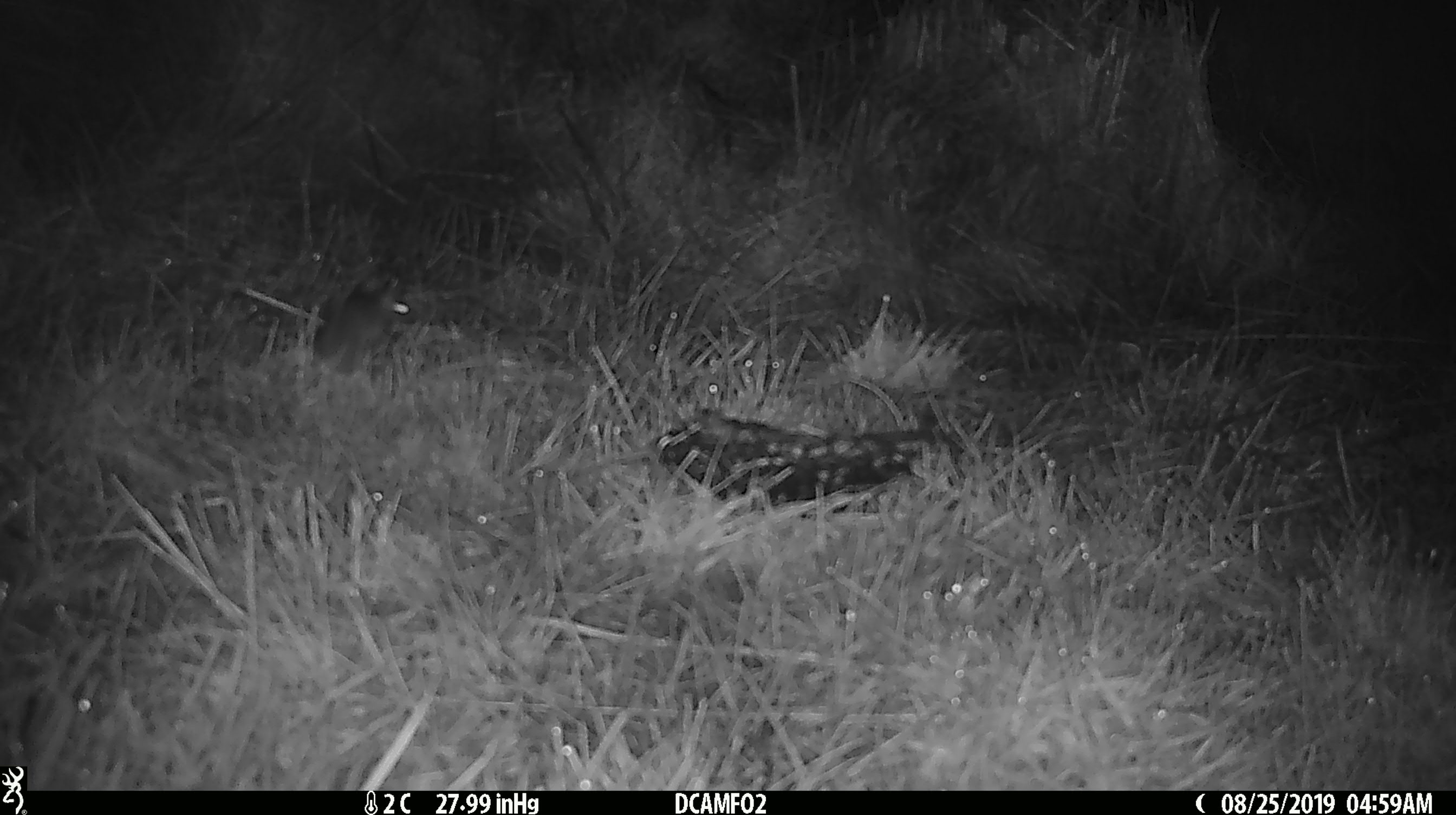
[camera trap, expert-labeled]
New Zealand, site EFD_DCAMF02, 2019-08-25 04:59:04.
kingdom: Animalia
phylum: Chordata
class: Mammalia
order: Rodentia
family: Muridae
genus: Mus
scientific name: Mus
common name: mouse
Mouse (Mus).